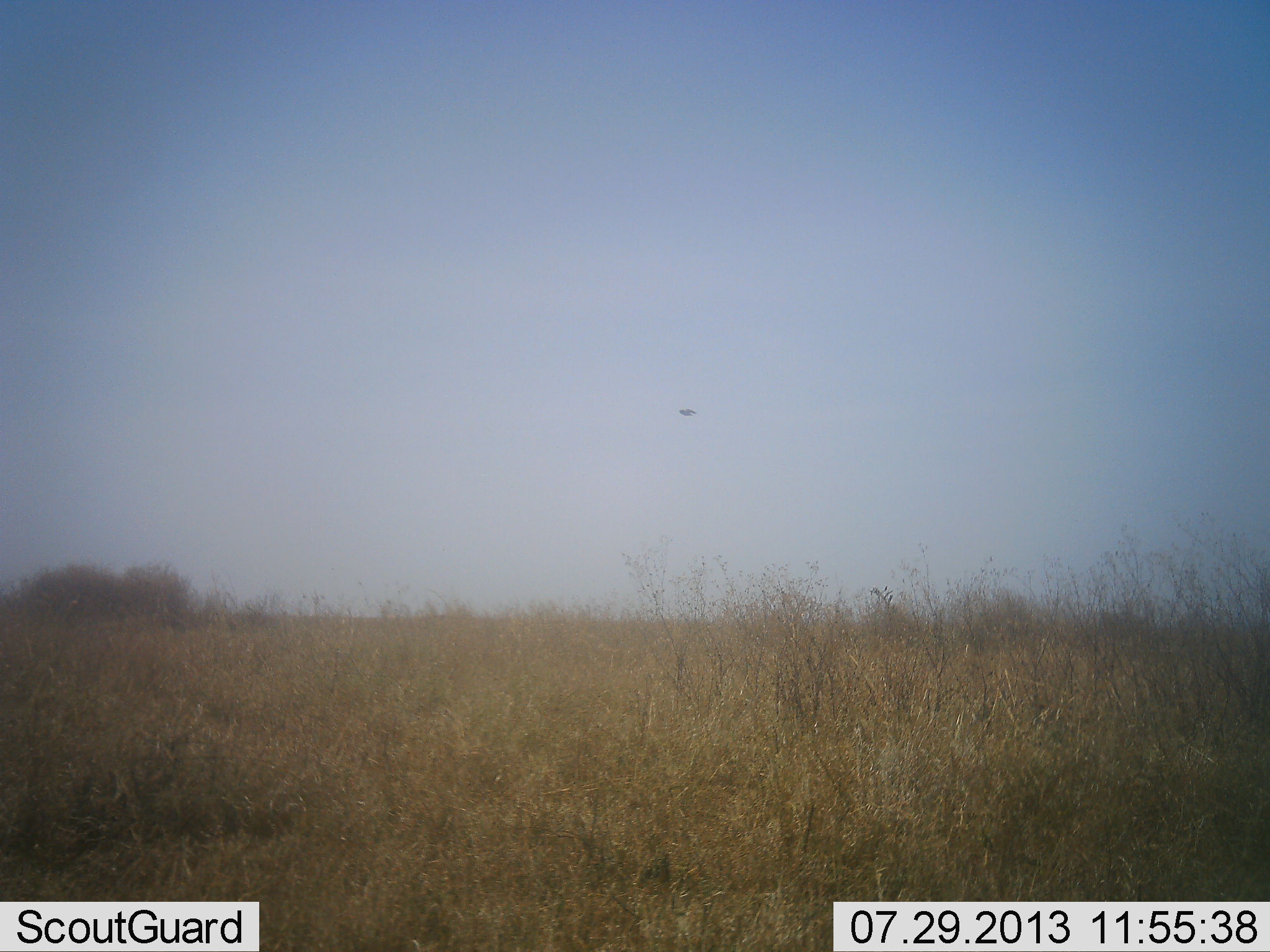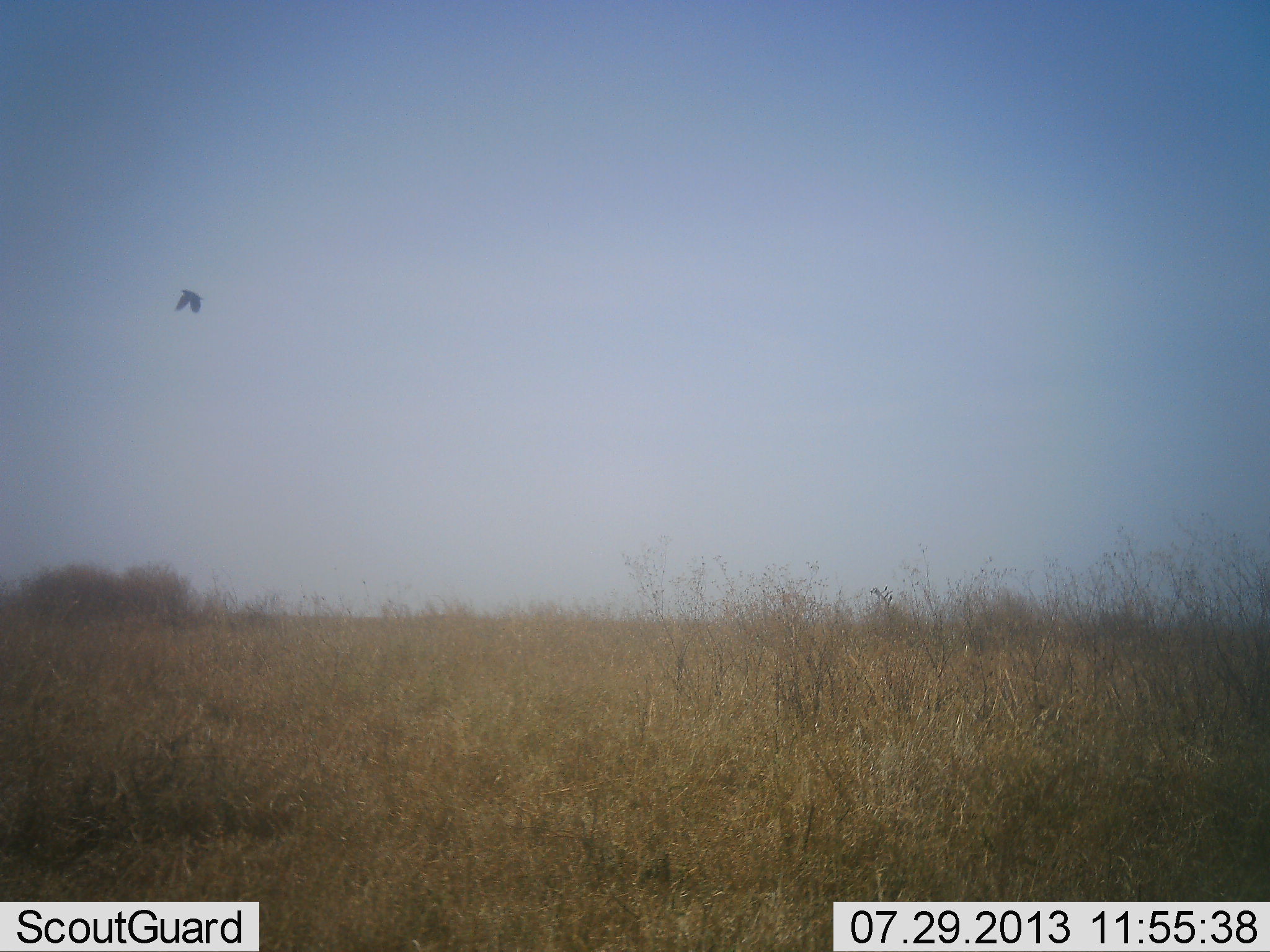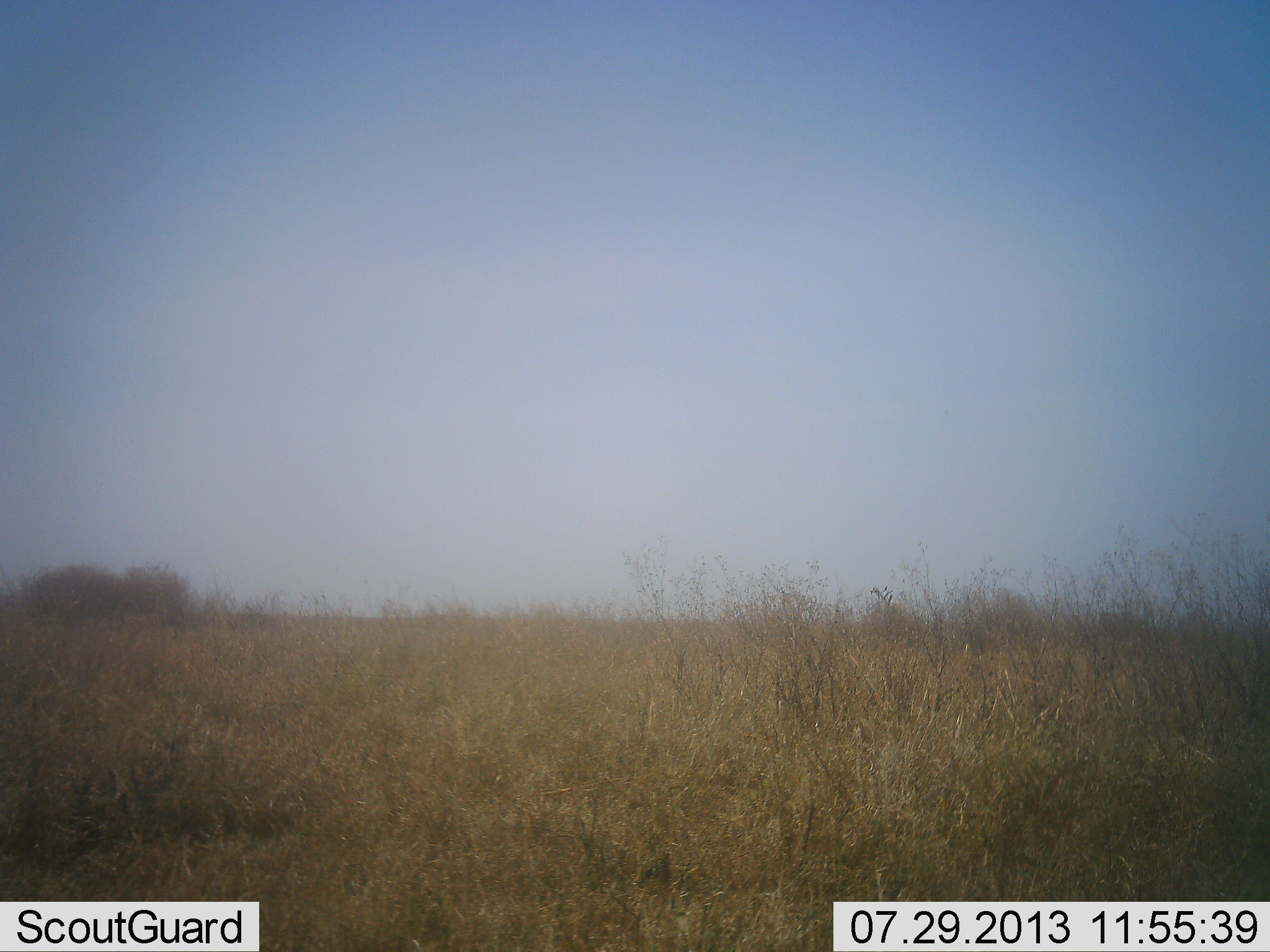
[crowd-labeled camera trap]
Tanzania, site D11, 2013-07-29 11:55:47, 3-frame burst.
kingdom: Animalia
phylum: Chordata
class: Aves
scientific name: Aves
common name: bird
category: otherbird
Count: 1.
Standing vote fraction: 0%.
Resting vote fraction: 0%.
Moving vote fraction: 100%.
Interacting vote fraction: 0%.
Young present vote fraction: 0%.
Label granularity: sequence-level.